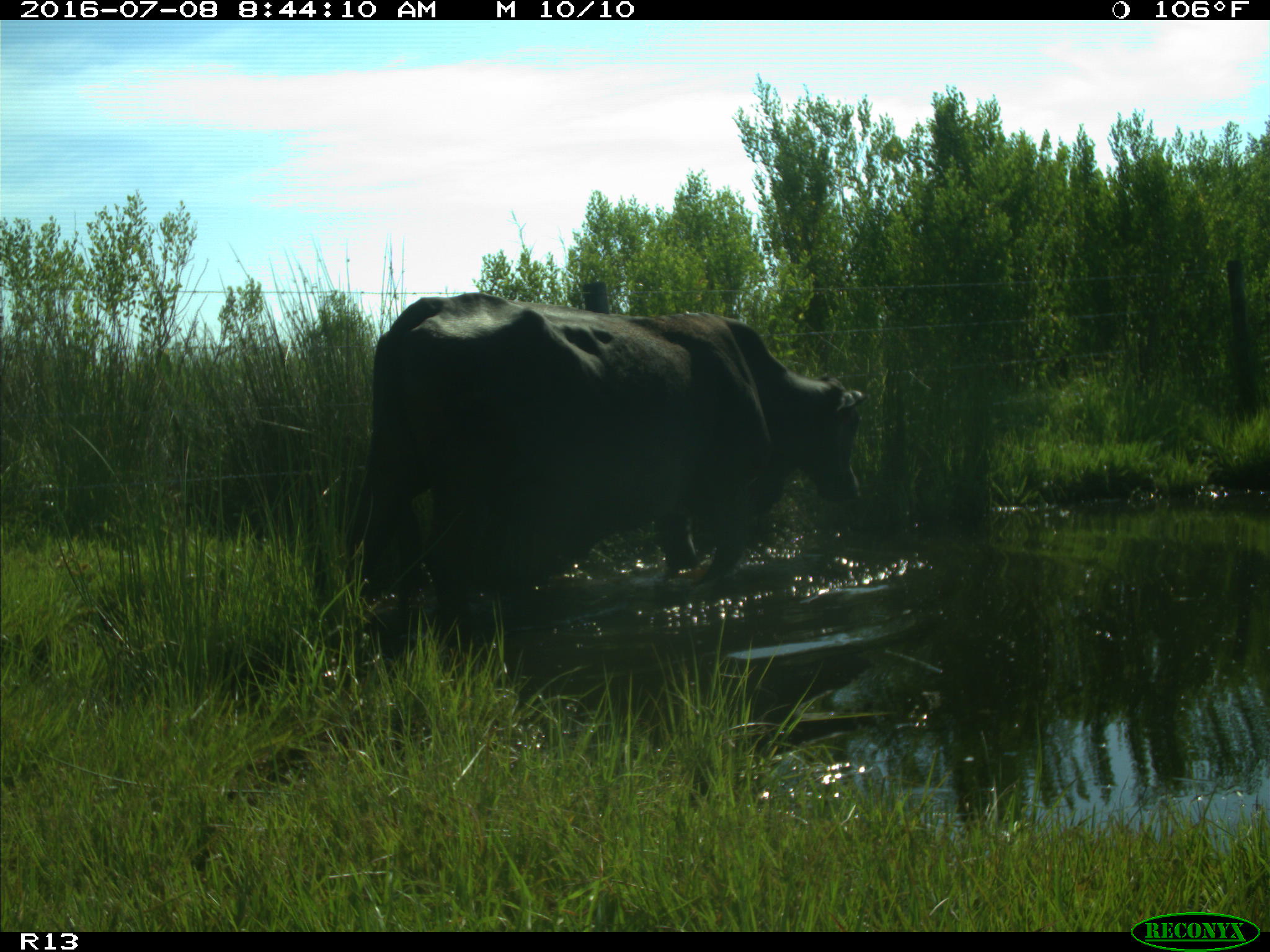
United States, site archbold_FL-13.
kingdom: Animalia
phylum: Chordata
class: Mammalia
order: Artiodactyla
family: Bovidae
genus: Bos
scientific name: Bos taurus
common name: domestic cow